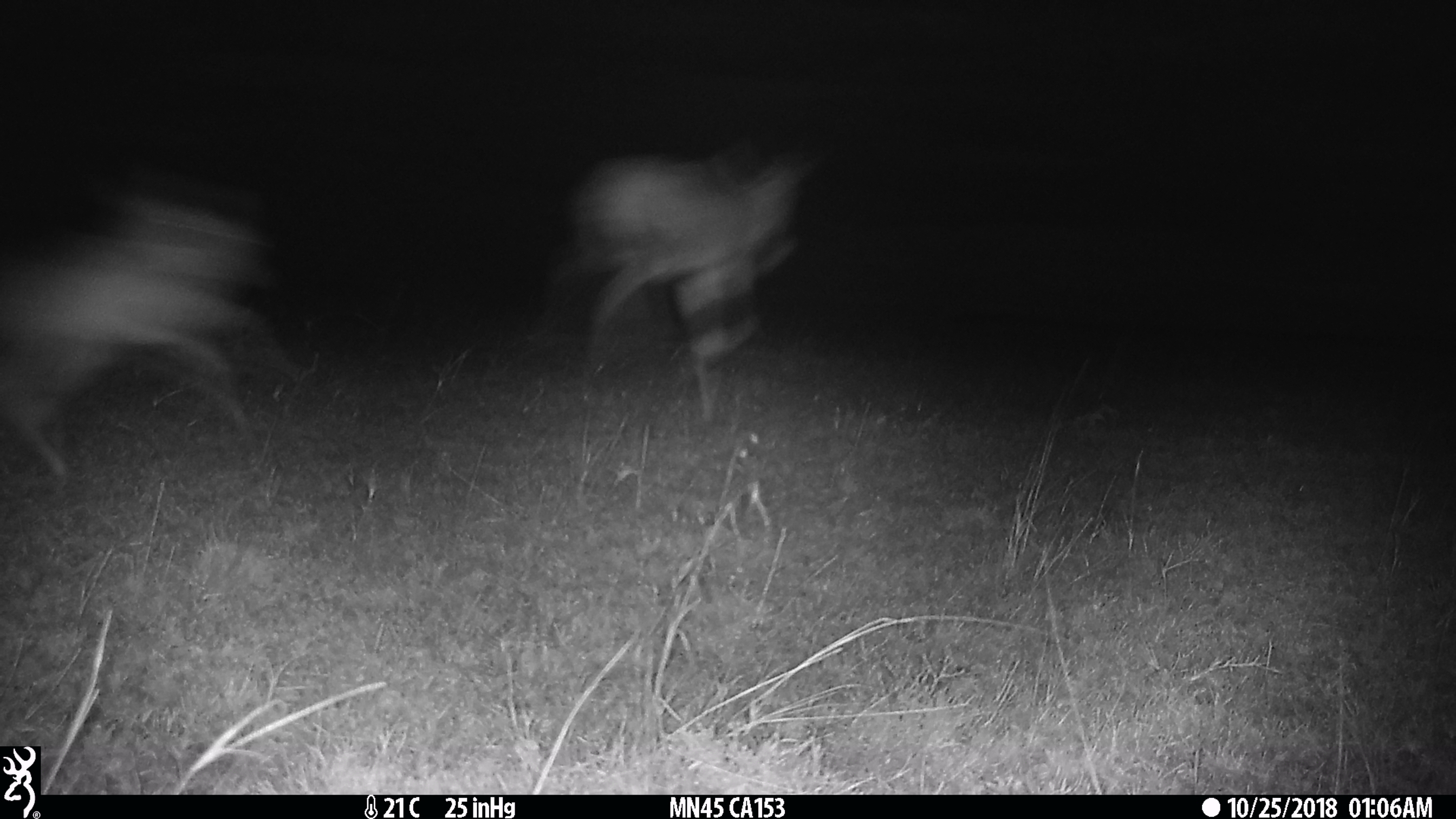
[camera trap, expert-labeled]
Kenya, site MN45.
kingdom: Animalia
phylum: Chordata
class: Mammalia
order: Artiodactyla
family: Bovidae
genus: Damaliscus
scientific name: Damaliscus lunatus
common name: topi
Topi (Damaliscus lunatus).